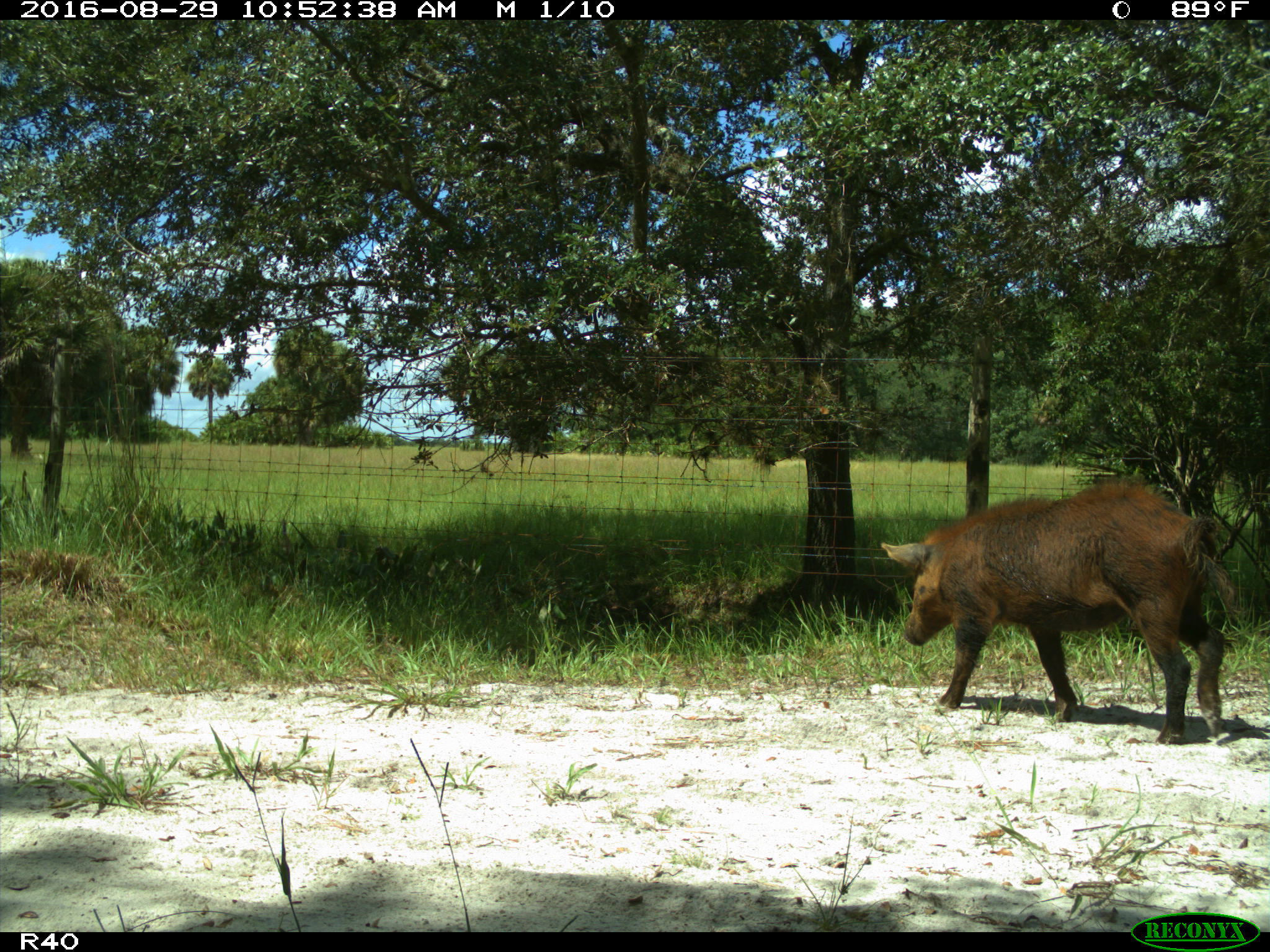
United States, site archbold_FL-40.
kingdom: Animalia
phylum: Chordata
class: Mammalia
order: Artiodactyla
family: Suidae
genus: Sus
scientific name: Sus scrofa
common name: wild boar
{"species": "Sus scrofa (wild boar)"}